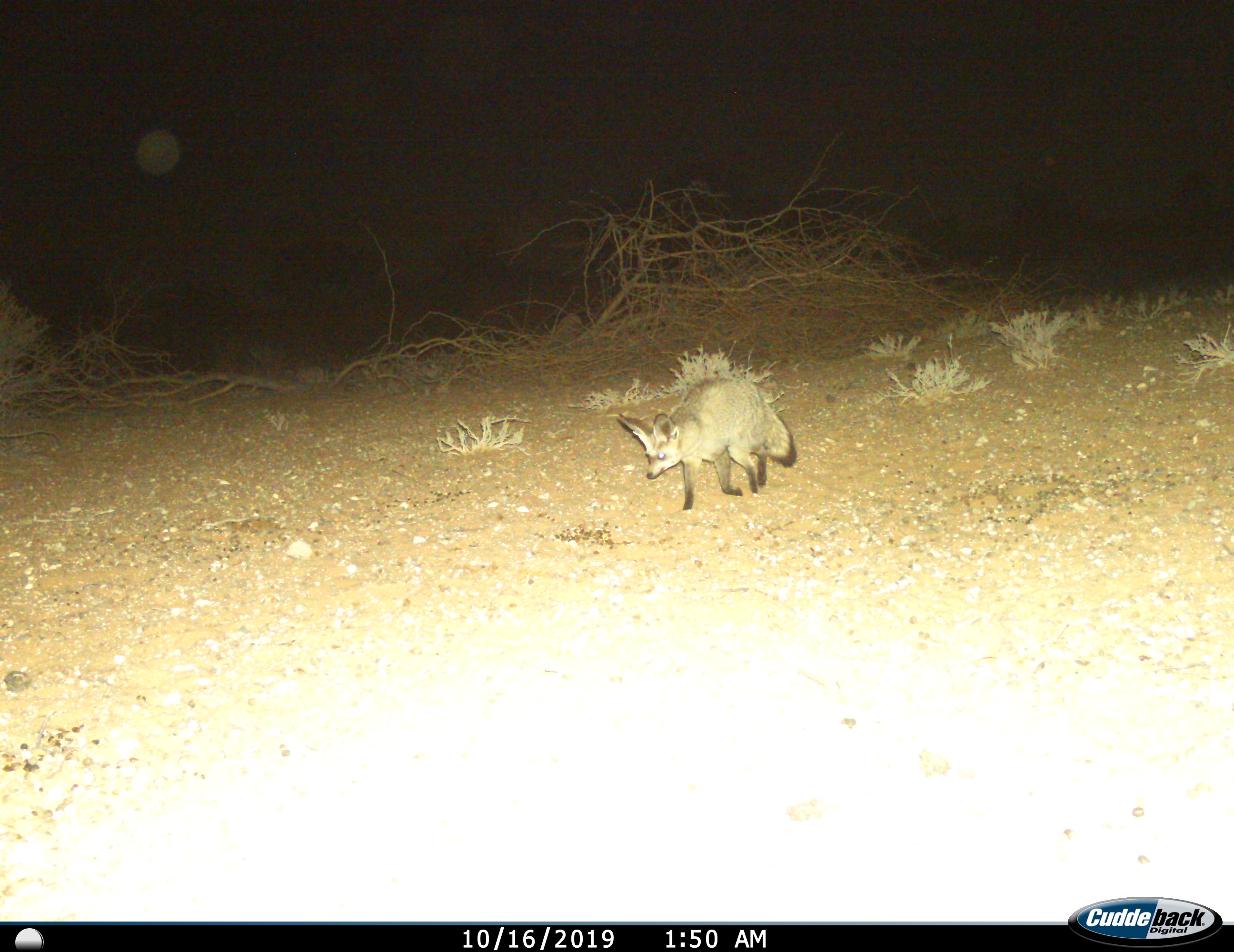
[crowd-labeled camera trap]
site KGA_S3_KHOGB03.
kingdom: Animalia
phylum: Chordata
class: Mammalia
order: Carnivora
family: Canidae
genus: Otocyon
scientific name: Otocyon megalotis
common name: bat-eared fox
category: foxbateared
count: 1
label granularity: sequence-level